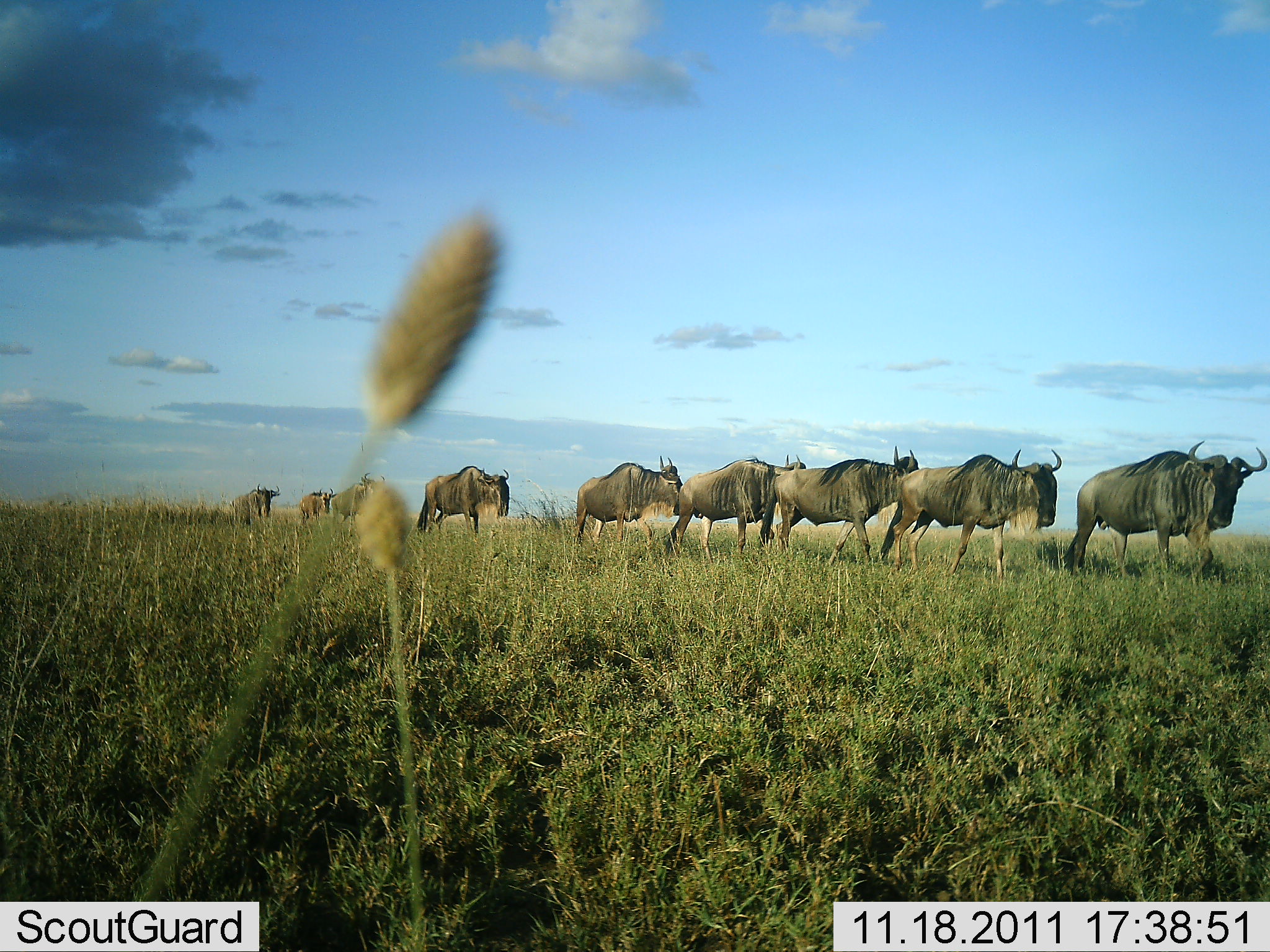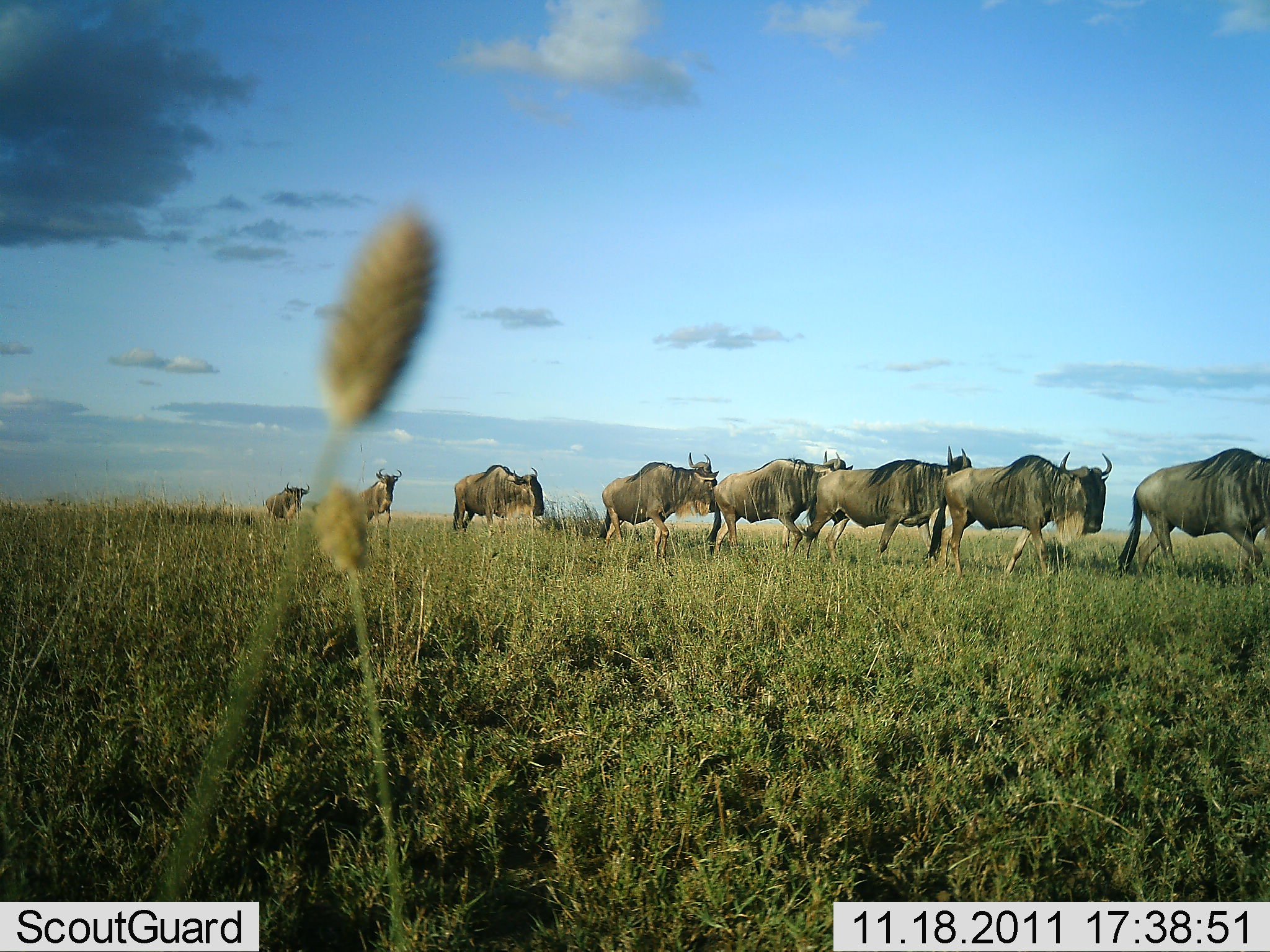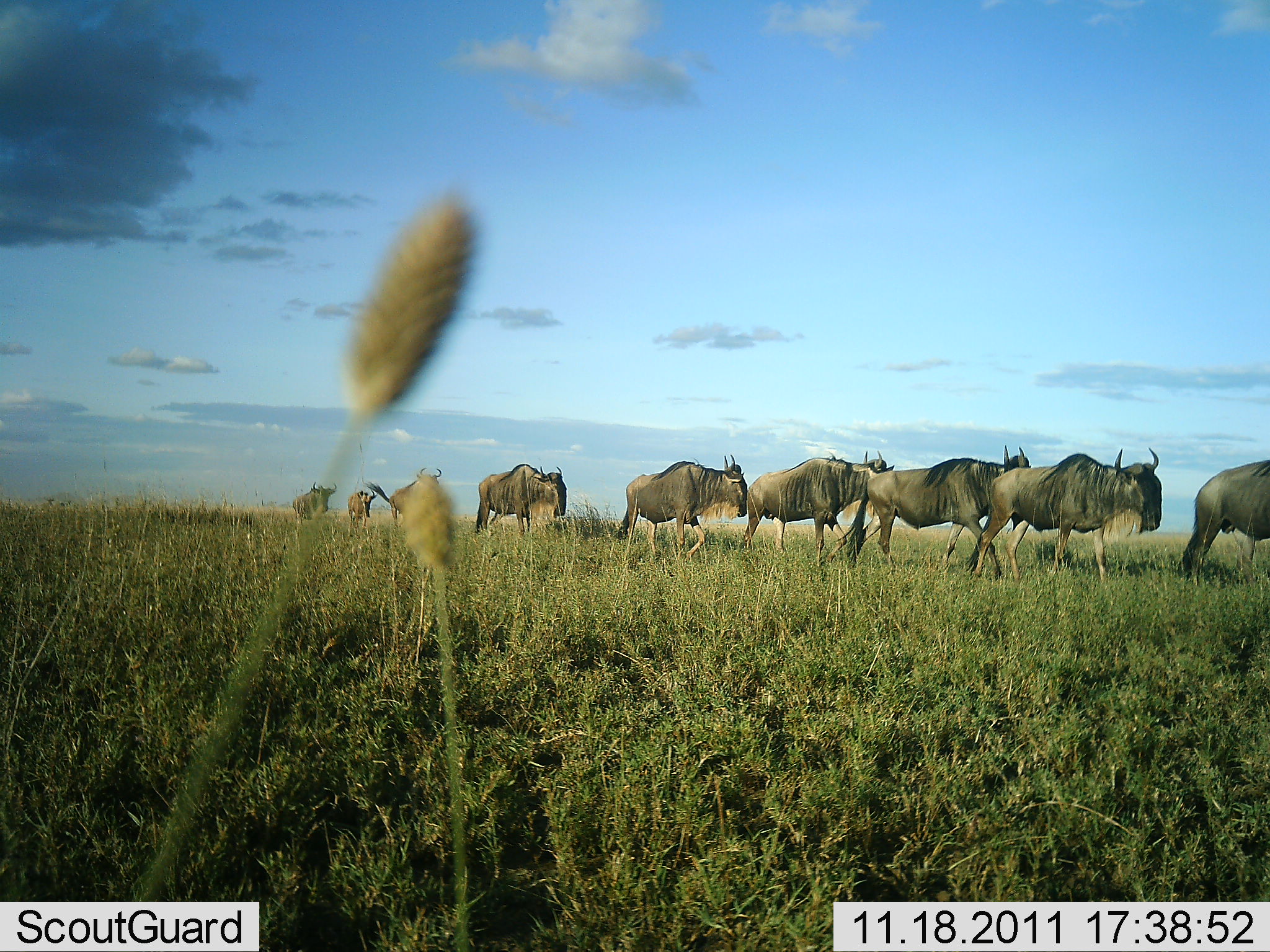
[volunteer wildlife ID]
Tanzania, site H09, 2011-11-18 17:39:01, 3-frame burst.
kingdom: Animalia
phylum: Chordata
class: Mammalia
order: Artiodactyla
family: Bovidae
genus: Connochaetes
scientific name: Connochaetes taurinus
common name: blue wildebeest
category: wildebeest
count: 9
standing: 0%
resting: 0%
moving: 100%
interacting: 0%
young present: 0%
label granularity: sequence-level